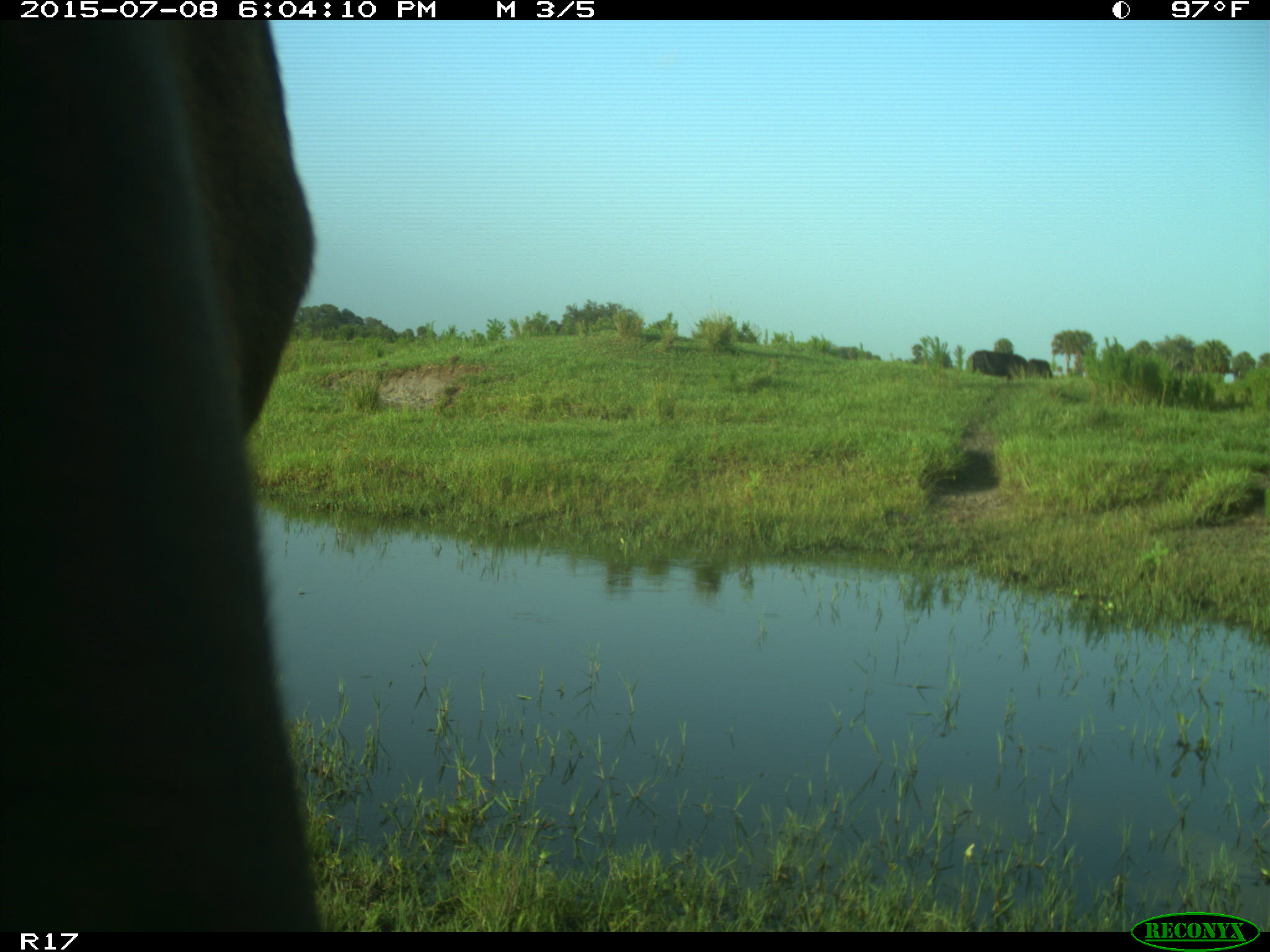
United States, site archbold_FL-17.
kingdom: Animalia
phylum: Chordata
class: Mammalia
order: Artiodactyla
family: Bovidae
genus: Bos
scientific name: Bos taurus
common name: domestic cow